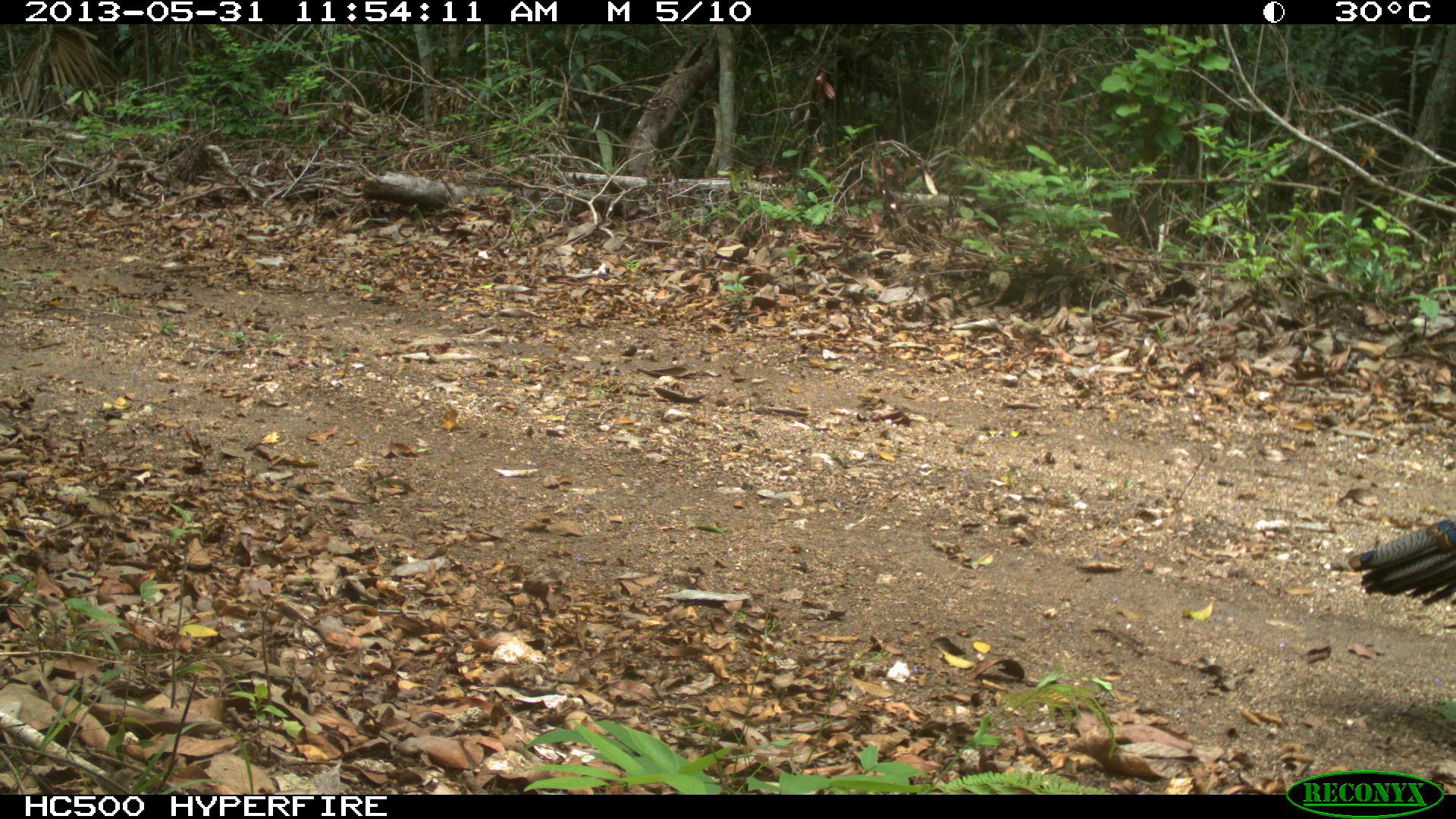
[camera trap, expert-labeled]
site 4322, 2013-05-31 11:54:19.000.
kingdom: Animalia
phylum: Chordata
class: Aves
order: Galliformes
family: Phasianidae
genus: Meleagris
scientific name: Meleagris ocellata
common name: ocellated turkey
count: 1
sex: male